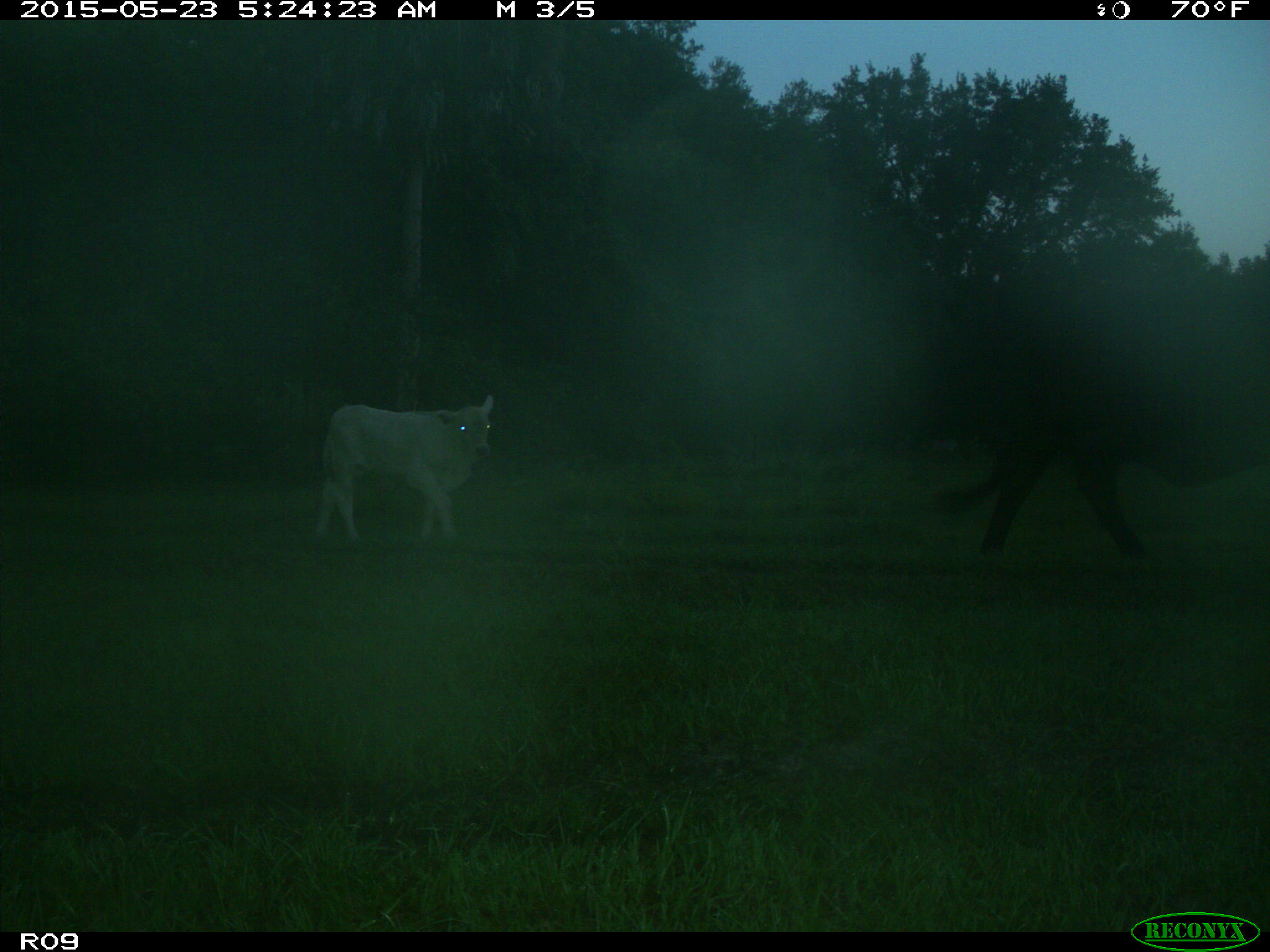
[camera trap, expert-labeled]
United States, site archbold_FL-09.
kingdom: Animalia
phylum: Chordata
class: Mammalia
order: Artiodactyla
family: Bovidae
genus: Bos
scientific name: Bos taurus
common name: domestic cow